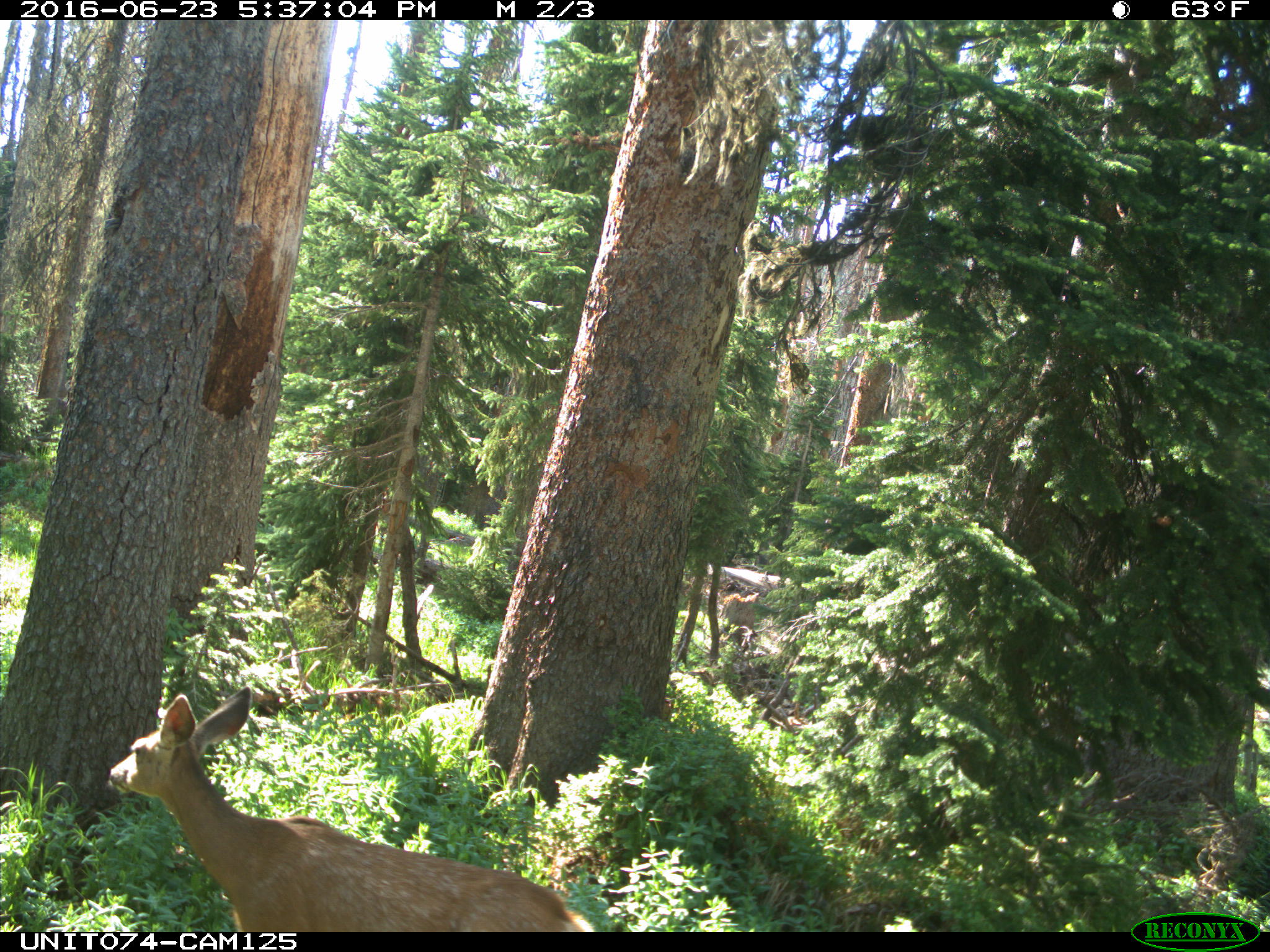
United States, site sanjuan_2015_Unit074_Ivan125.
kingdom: Animalia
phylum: Chordata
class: Mammalia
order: Artiodactyla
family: Cervidae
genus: Odocoileus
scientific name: Odocoileus hemionus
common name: mule deer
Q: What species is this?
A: Odocoileus hemionus (mule deer).